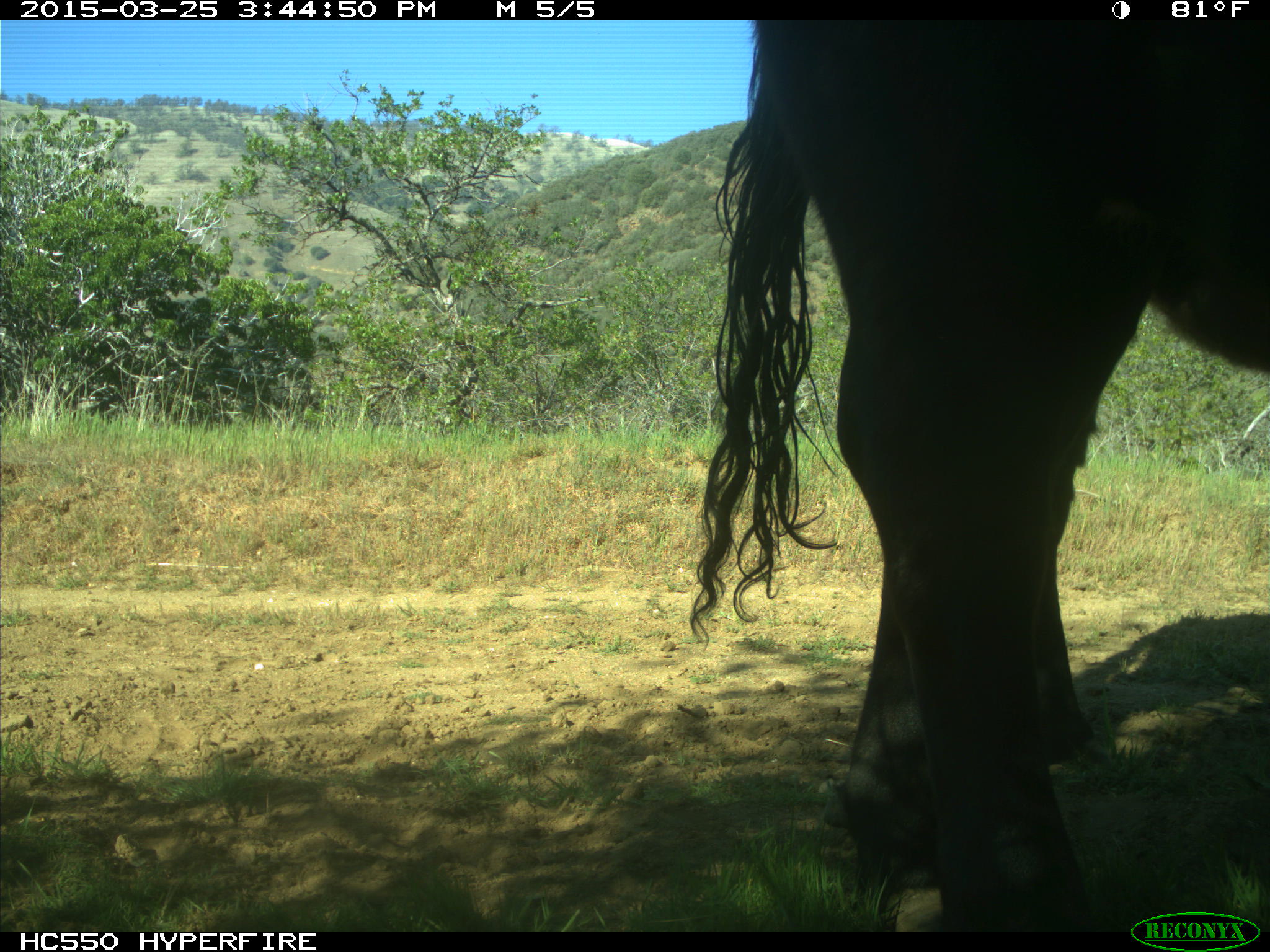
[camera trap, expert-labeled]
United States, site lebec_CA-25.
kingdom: Animalia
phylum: Chordata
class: Mammalia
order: Artiodactyla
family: Bovidae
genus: Bos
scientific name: Bos taurus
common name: domestic cow